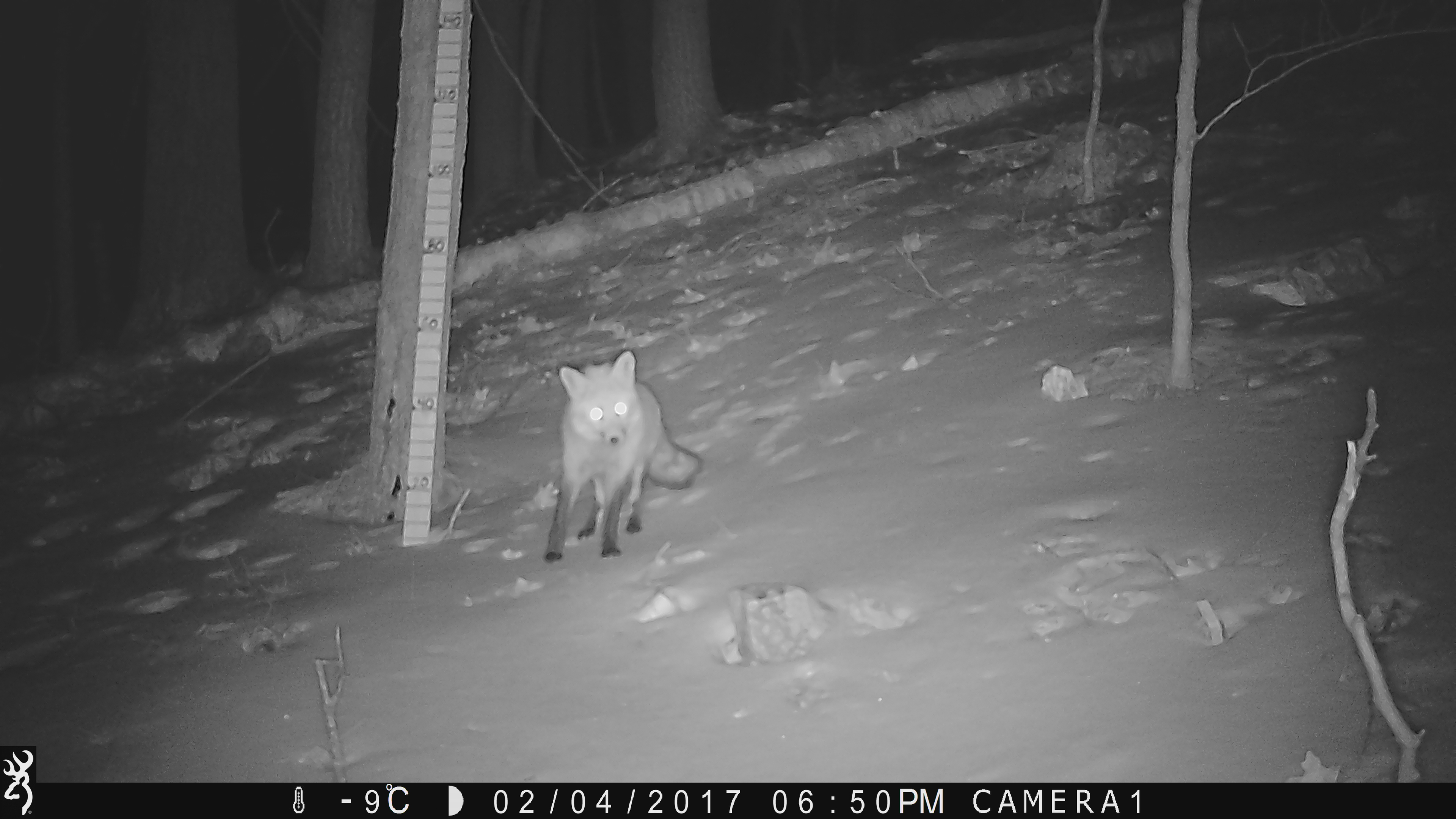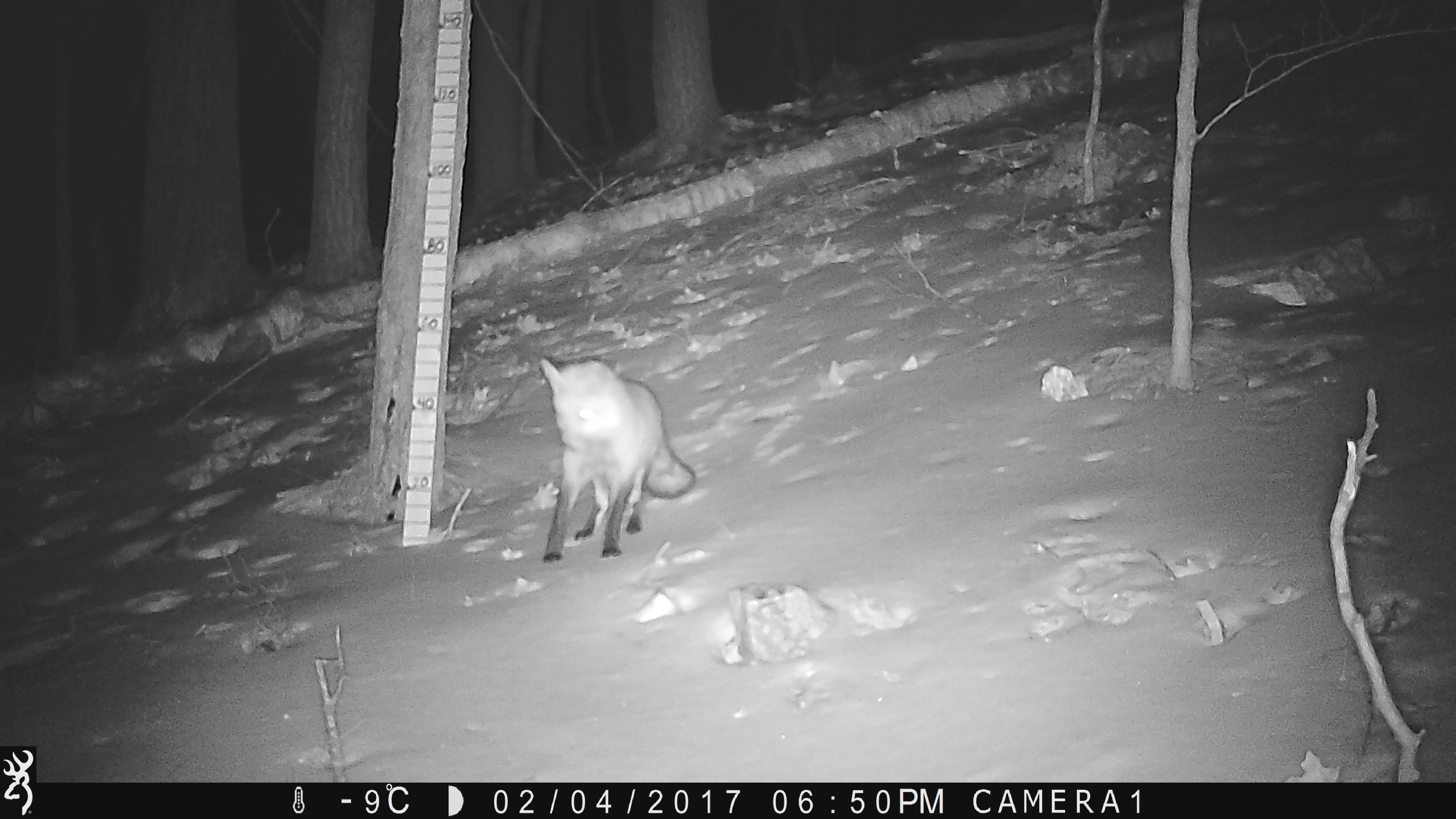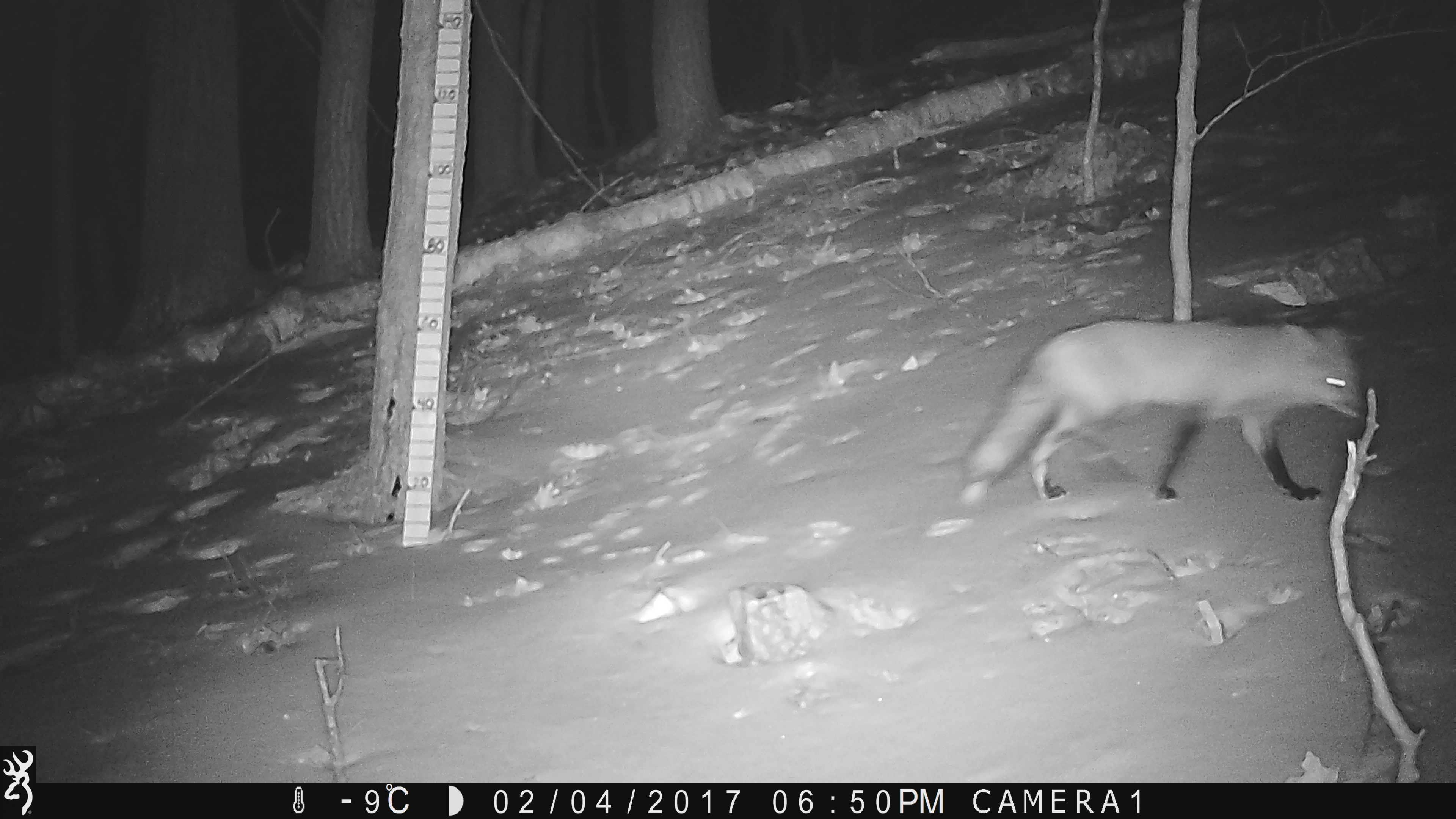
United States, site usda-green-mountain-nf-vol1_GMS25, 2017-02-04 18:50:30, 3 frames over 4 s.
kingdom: Animalia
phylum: Chordata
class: Mammalia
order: Carnivora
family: Canidae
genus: Vulpes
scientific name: Vulpes vulpes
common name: red fox